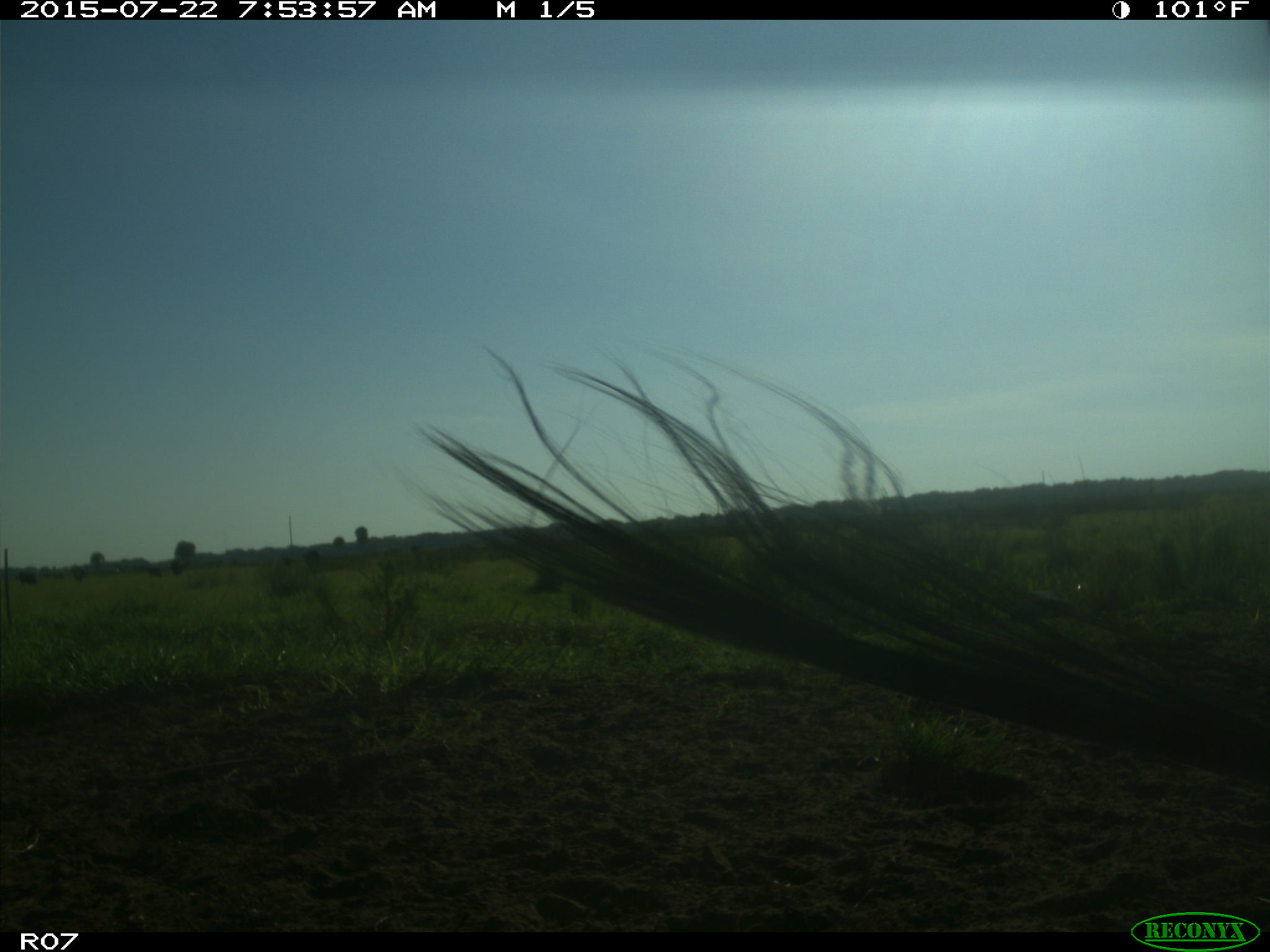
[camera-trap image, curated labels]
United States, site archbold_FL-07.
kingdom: Animalia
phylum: Chordata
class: Mammalia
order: Artiodactyla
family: Cervidae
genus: Odocoileus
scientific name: Odocoileus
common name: deer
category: unidentified deer